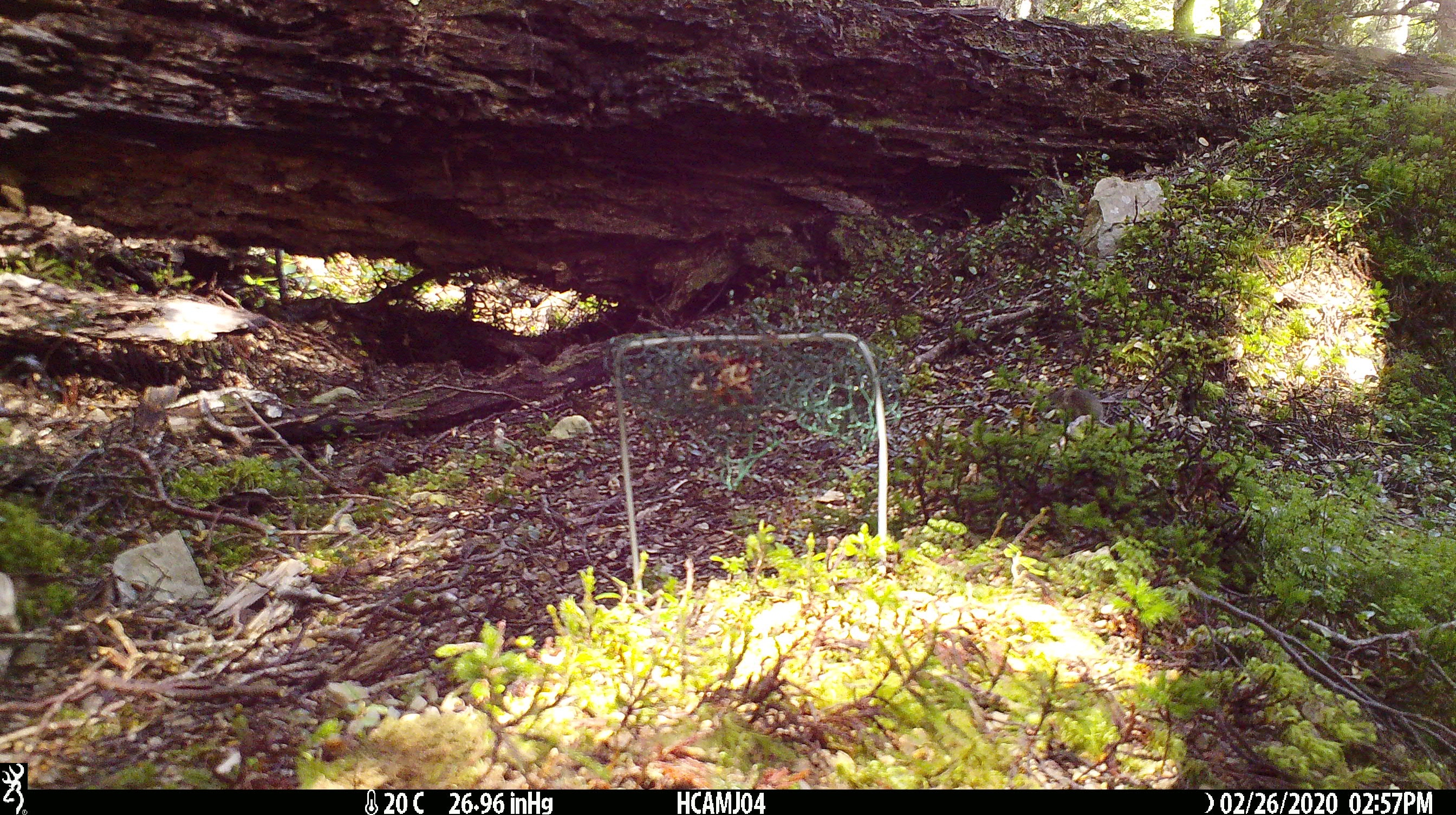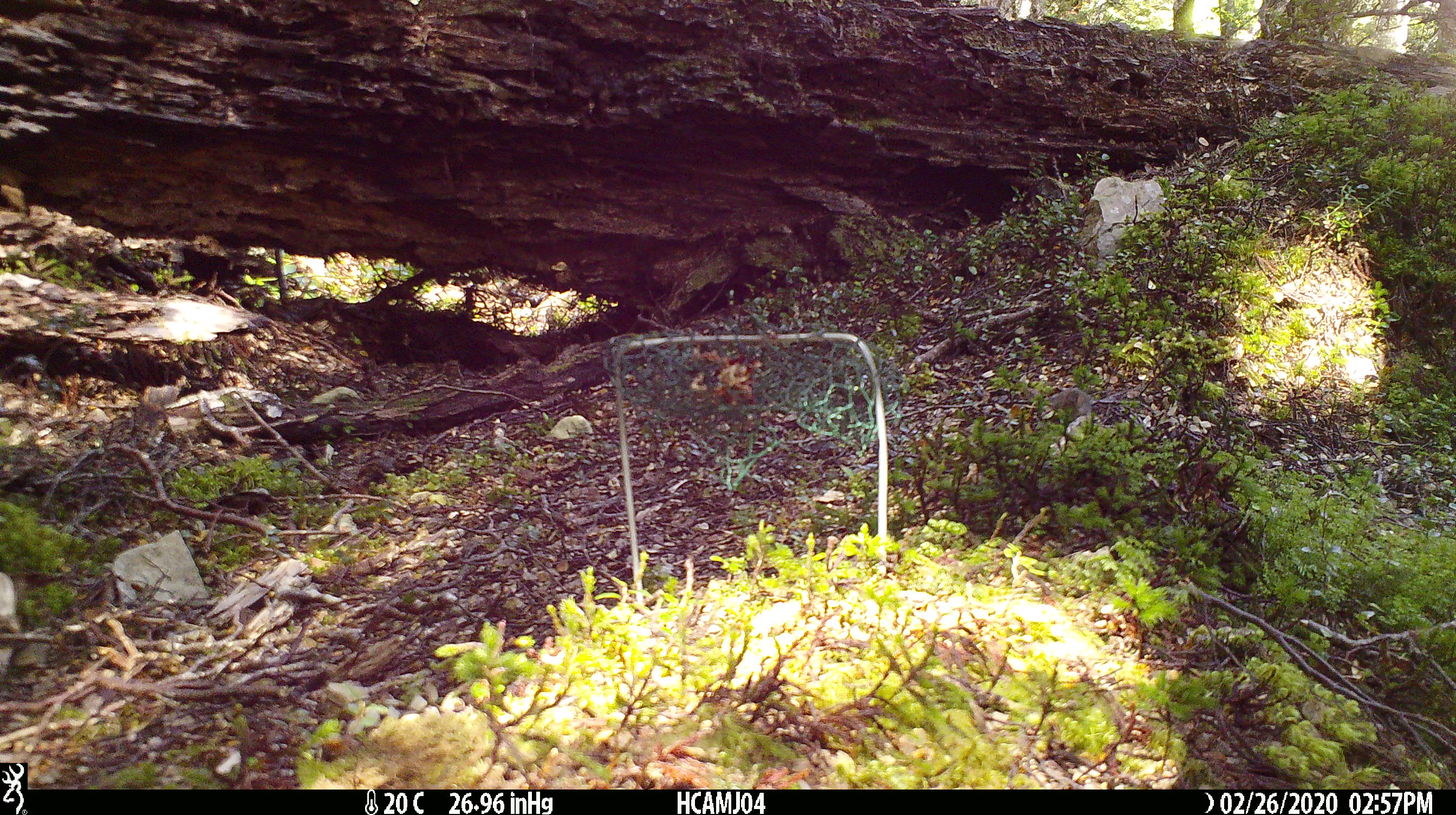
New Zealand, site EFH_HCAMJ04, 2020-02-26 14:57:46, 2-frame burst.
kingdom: Animalia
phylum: Chordata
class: Mammalia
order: Rodentia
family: Muridae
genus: Mus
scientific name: Mus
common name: mouse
Mouse (Mus).